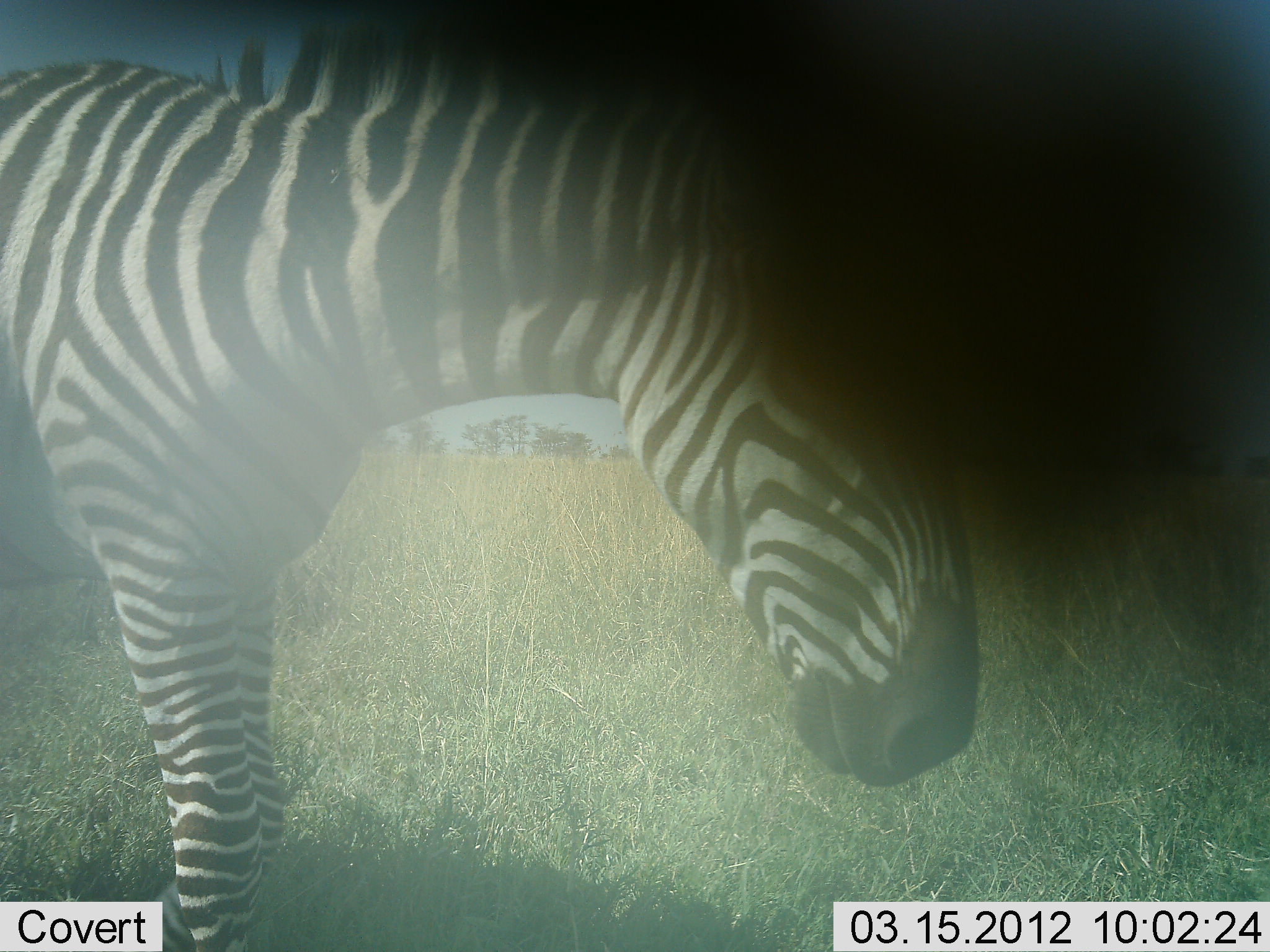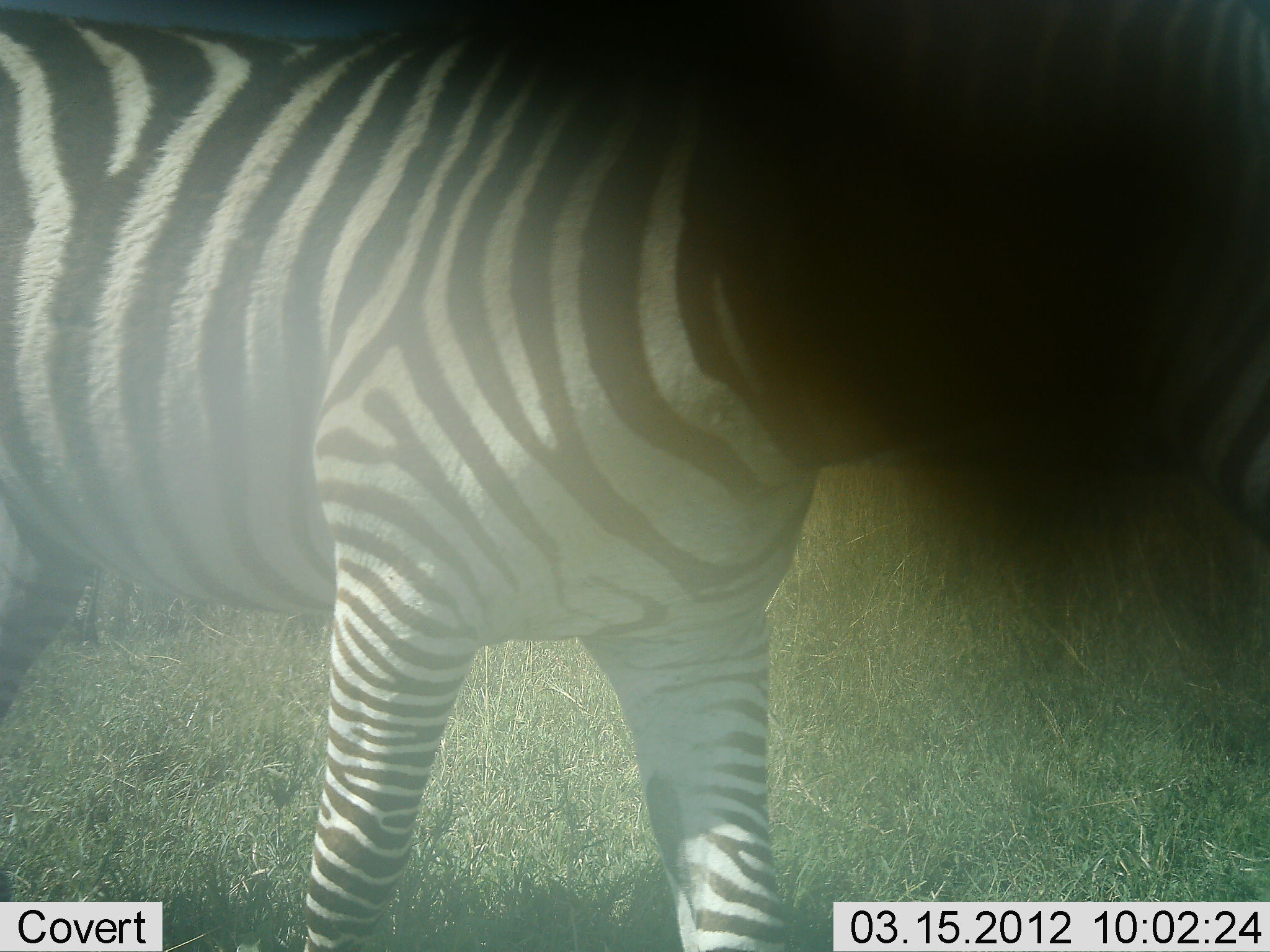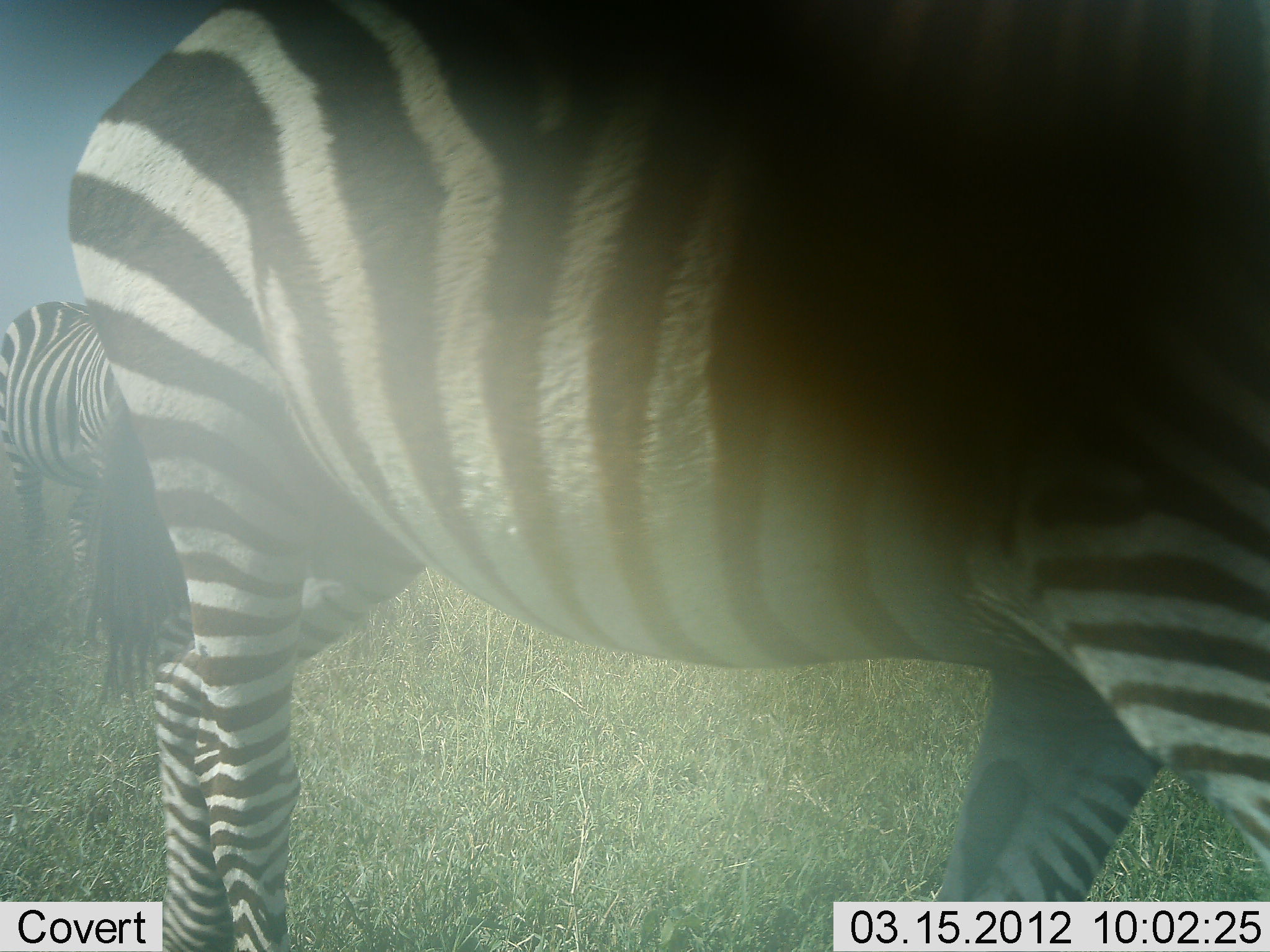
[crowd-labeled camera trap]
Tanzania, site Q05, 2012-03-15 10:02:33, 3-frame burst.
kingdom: Animalia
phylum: Chordata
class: Mammalia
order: Perissodactyla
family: Equidae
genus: Equus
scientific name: Equus quagga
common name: plains zebra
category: zebra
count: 2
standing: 32%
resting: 0%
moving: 76%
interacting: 0%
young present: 0%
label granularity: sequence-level